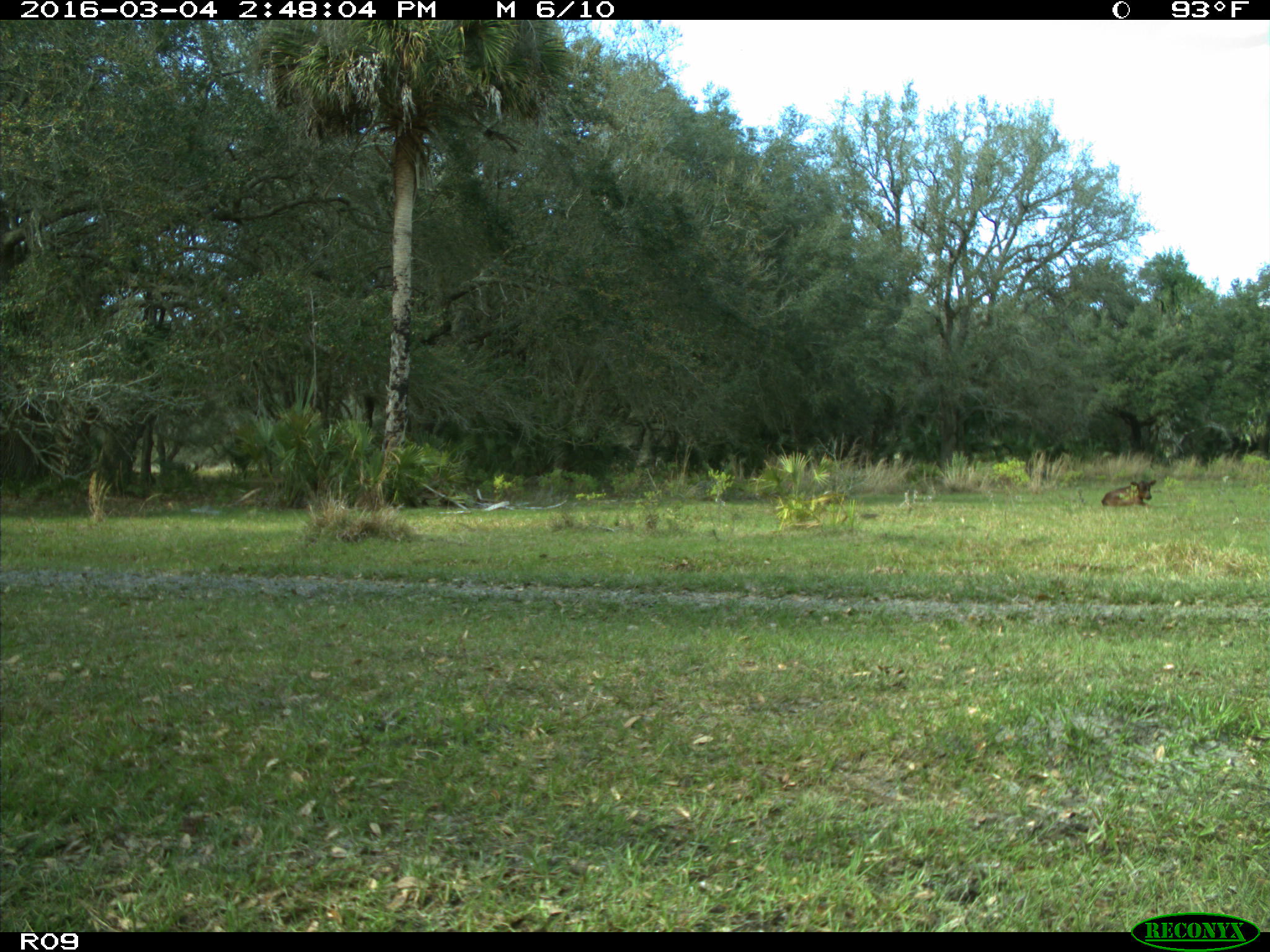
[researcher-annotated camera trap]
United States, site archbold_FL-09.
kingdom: Animalia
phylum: Chordata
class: Mammalia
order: Artiodactyla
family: Bovidae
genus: Bos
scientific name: Bos taurus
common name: domestic cow